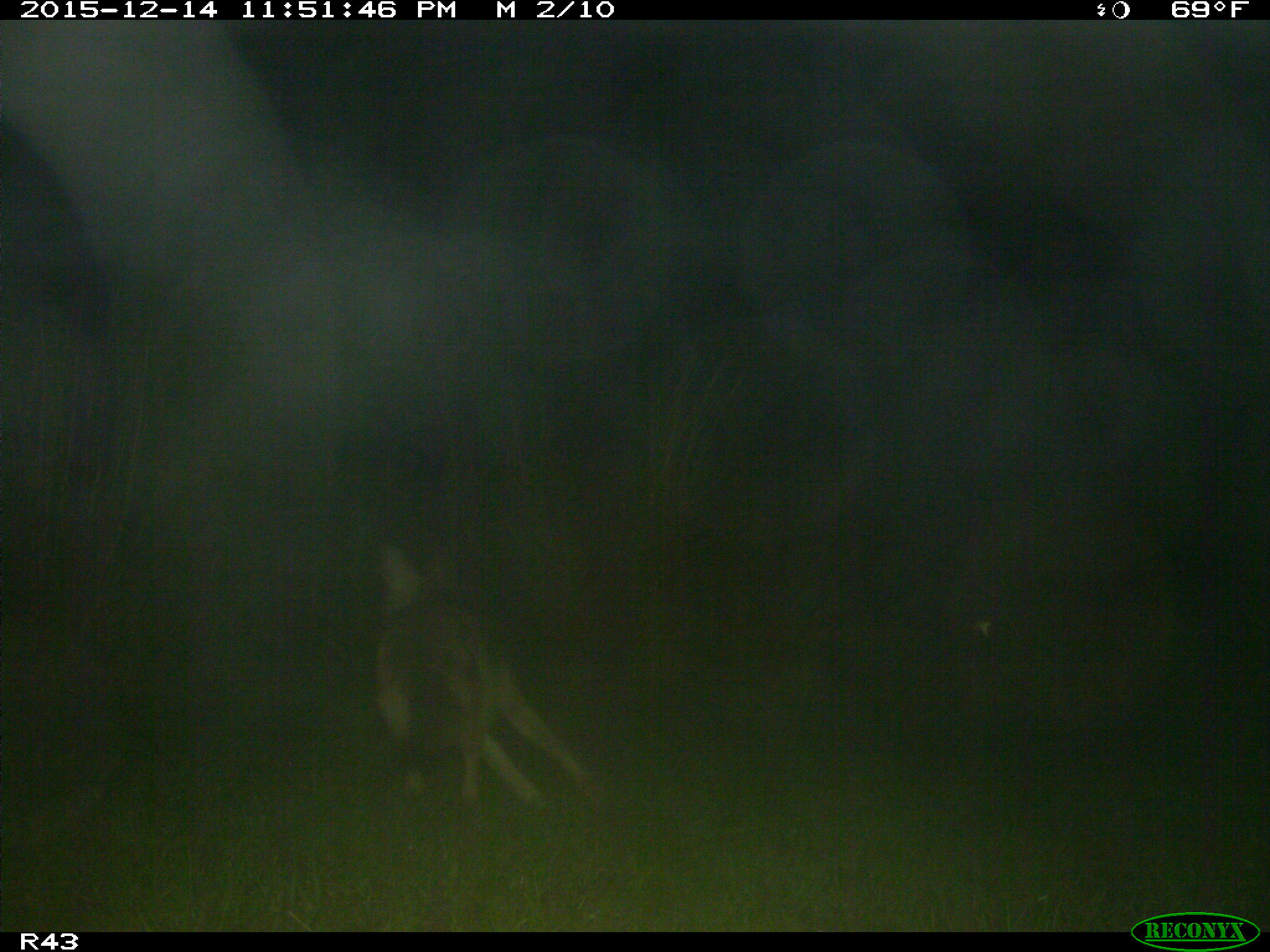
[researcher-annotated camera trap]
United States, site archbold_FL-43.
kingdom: Animalia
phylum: Chordata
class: Mammalia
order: Carnivora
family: Canidae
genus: Canis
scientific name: Canis latrans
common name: coyote